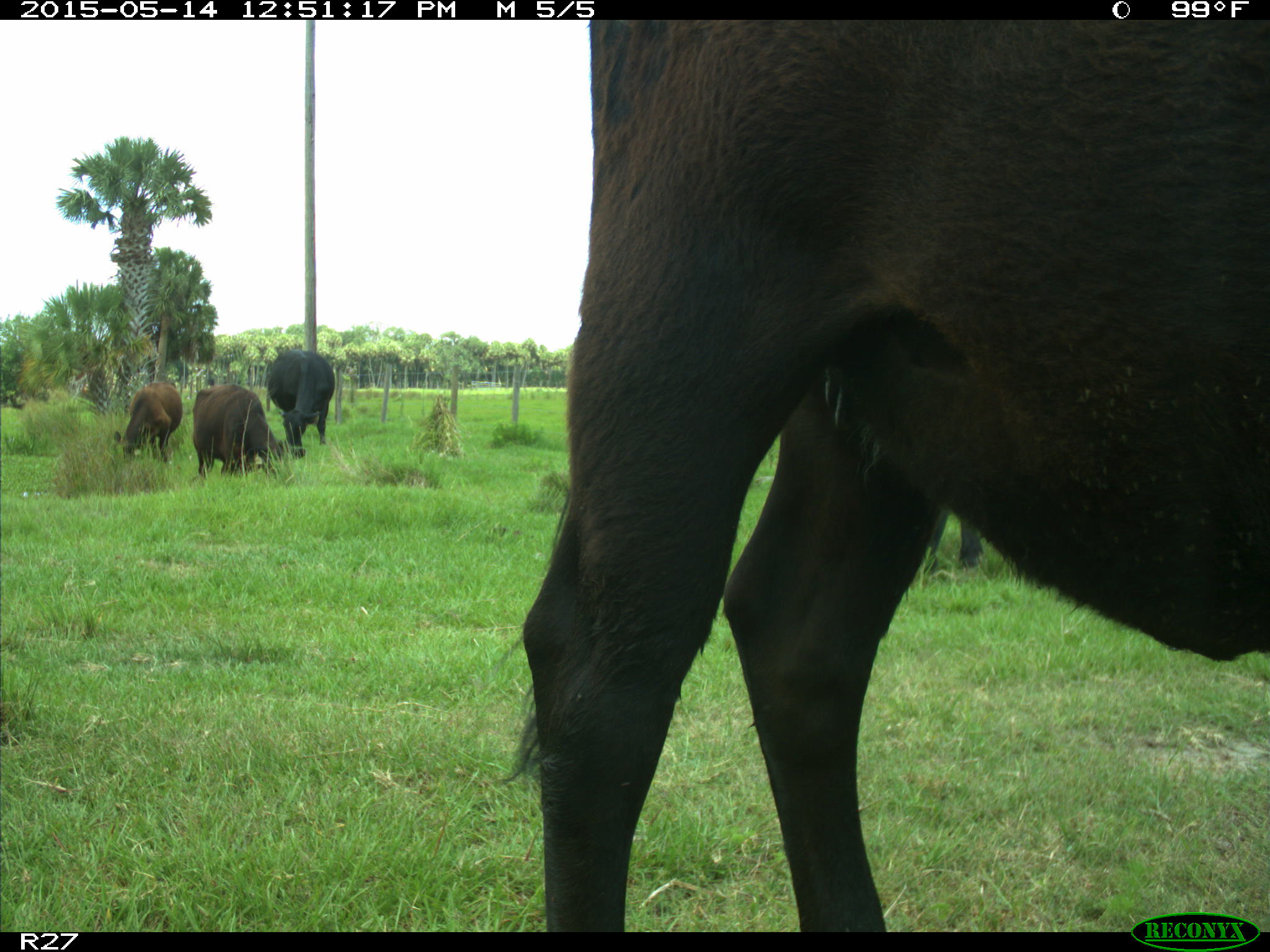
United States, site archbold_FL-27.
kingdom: Animalia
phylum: Chordata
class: Mammalia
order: Artiodactyla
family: Bovidae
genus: Bos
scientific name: Bos taurus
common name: domestic cow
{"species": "Bos taurus (domestic cow)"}